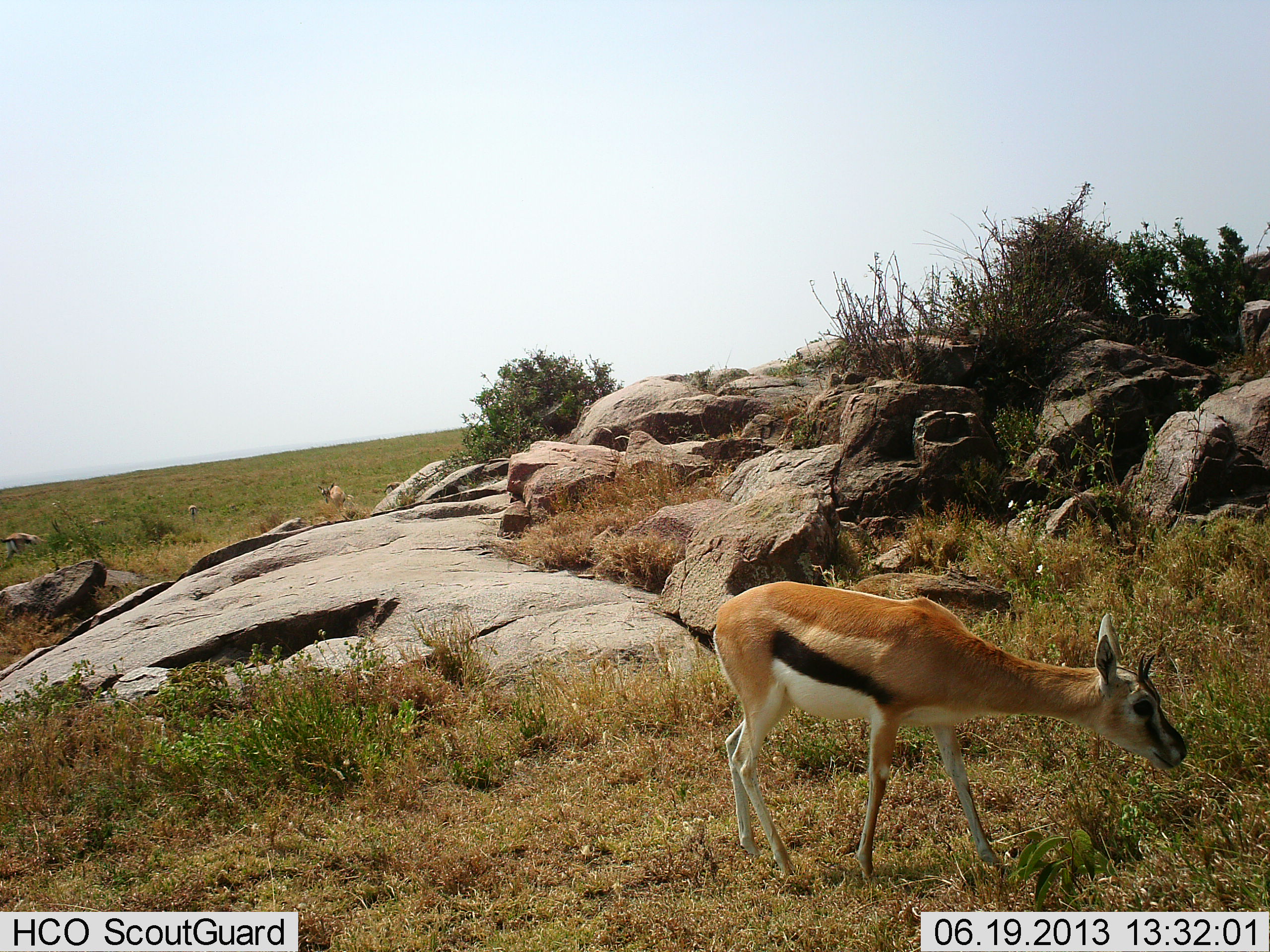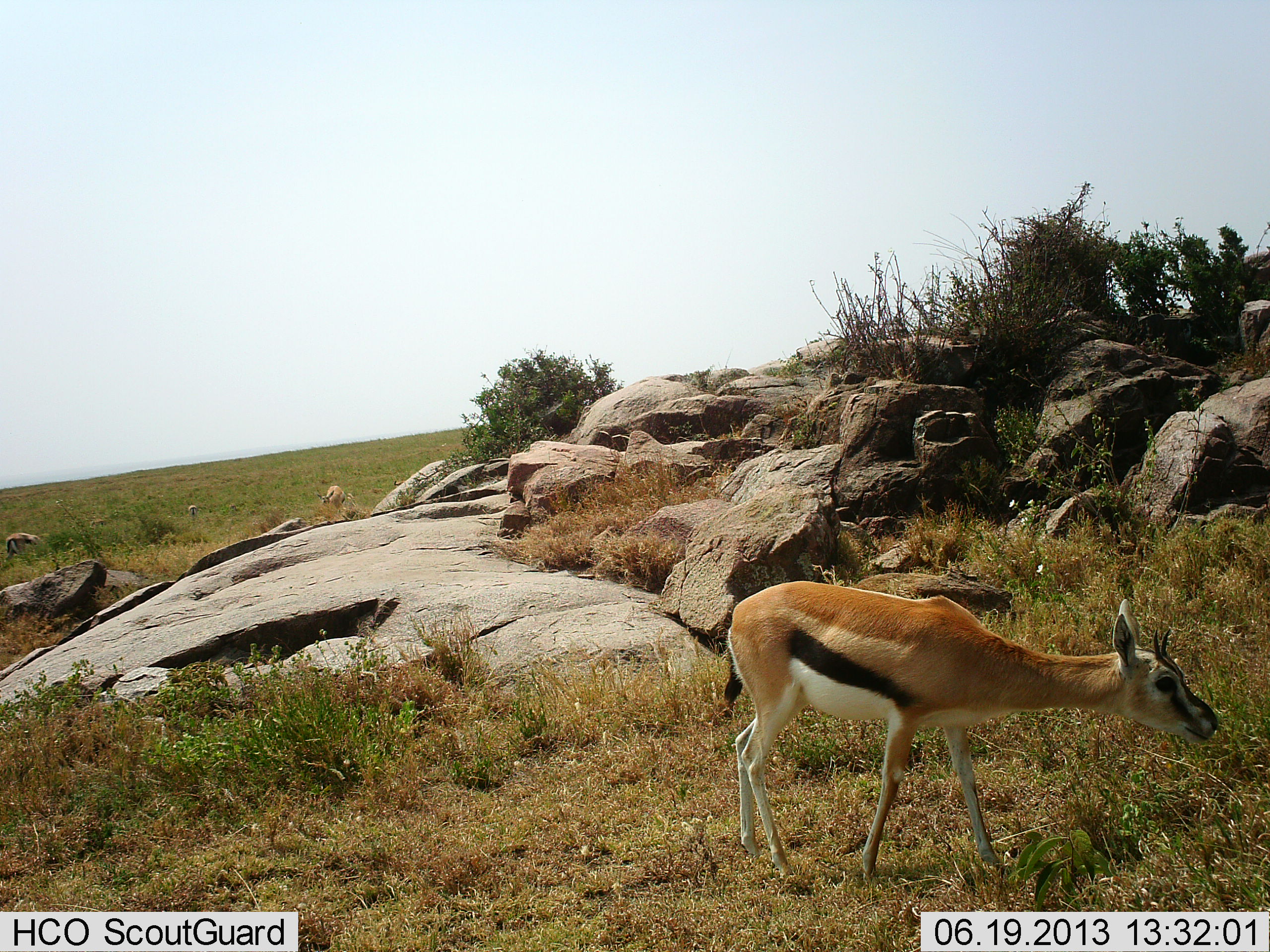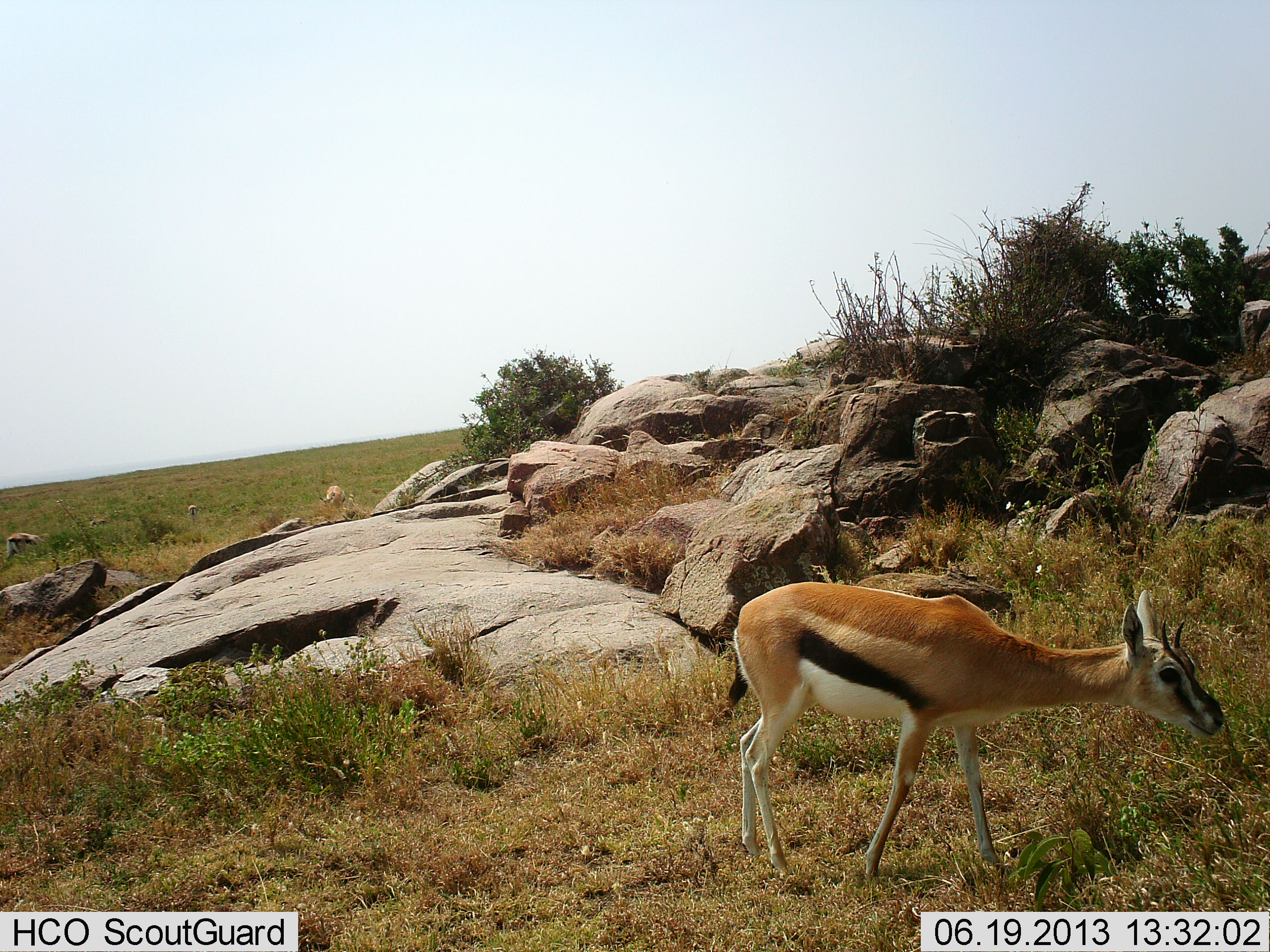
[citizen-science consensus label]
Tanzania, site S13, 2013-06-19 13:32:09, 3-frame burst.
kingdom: Animalia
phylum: Chordata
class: Mammalia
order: Artiodactyla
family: Bovidae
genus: Eudorcas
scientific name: Eudorcas thomsonii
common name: thomson's gazelle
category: gazellethomsons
Gazellethomsons (thomson's gazelle) (Eudorcas thomsonii), count 3. Behavior (volunteer vote fractions): standing 58%, resting 0%, moving 16%, interacting 0%. Young present (vote fraction): 0%. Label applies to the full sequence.